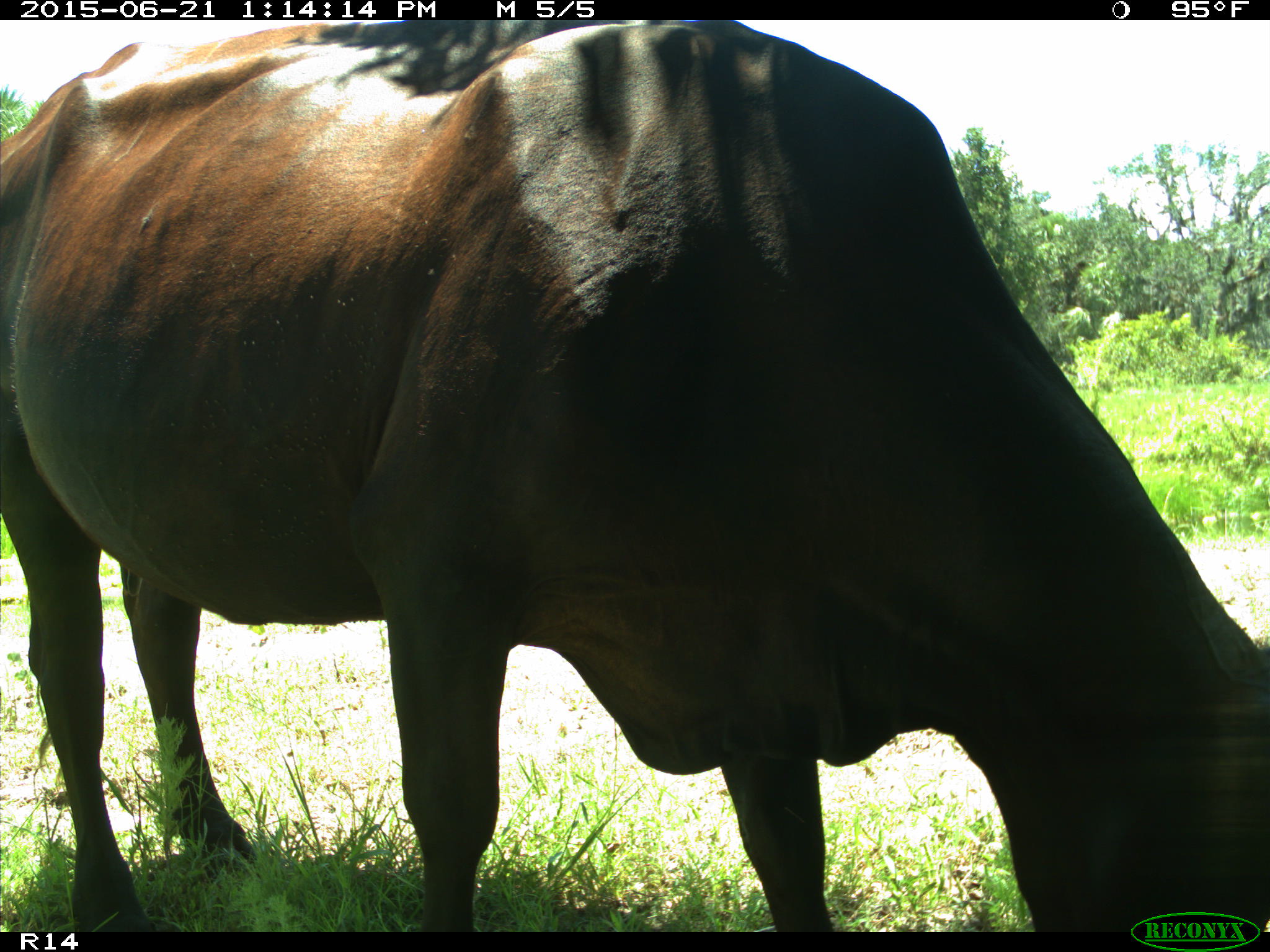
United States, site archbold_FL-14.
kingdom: Animalia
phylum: Chordata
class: Mammalia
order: Artiodactyla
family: Bovidae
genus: Bos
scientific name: Bos taurus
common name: domestic cow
Bos taurus (domestic cow).